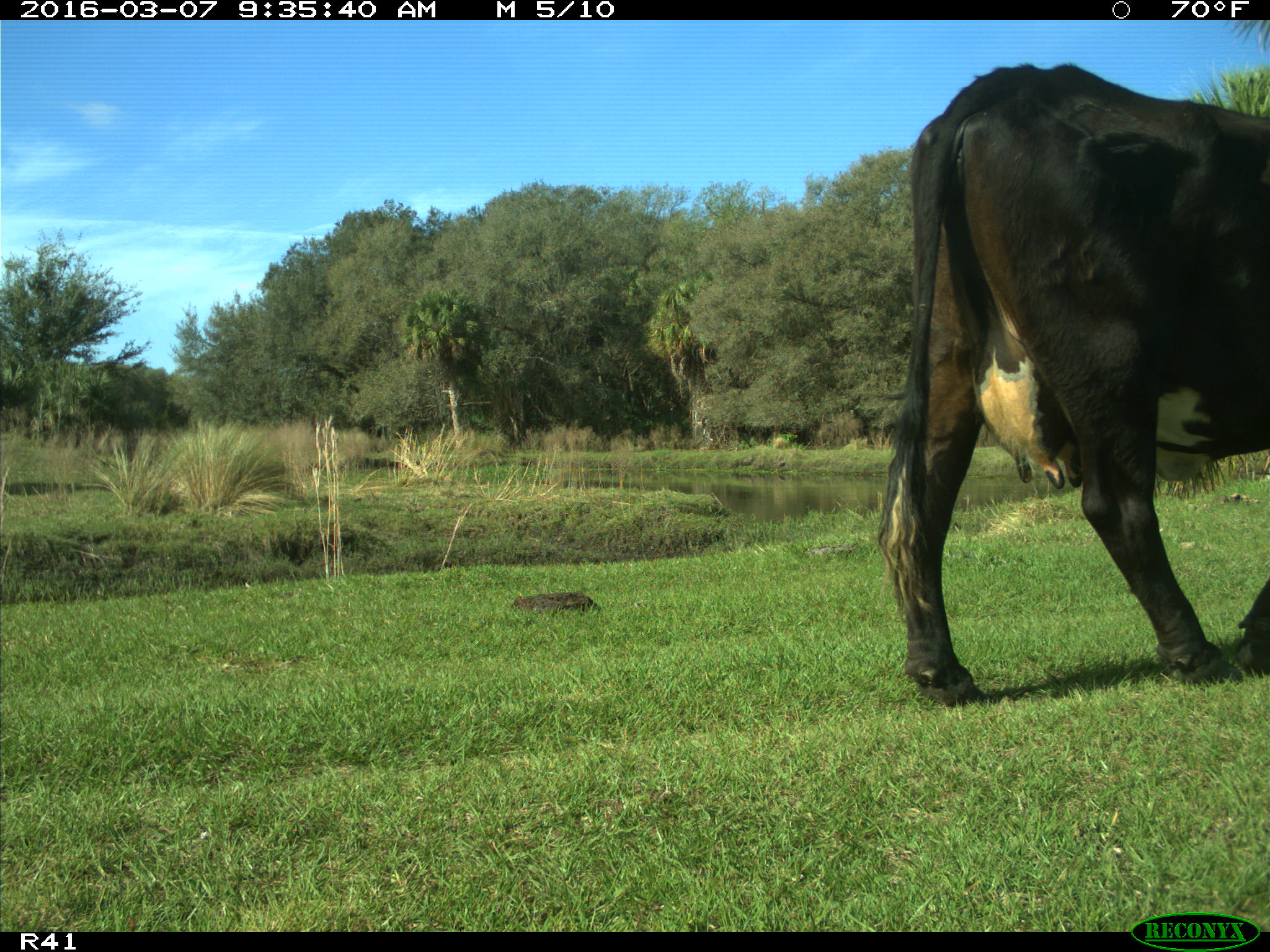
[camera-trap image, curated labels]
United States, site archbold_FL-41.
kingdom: Animalia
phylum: Chordata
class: Mammalia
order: Artiodactyla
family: Bovidae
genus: Bos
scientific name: Bos taurus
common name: domestic cow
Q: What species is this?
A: Bos taurus (domestic cow).